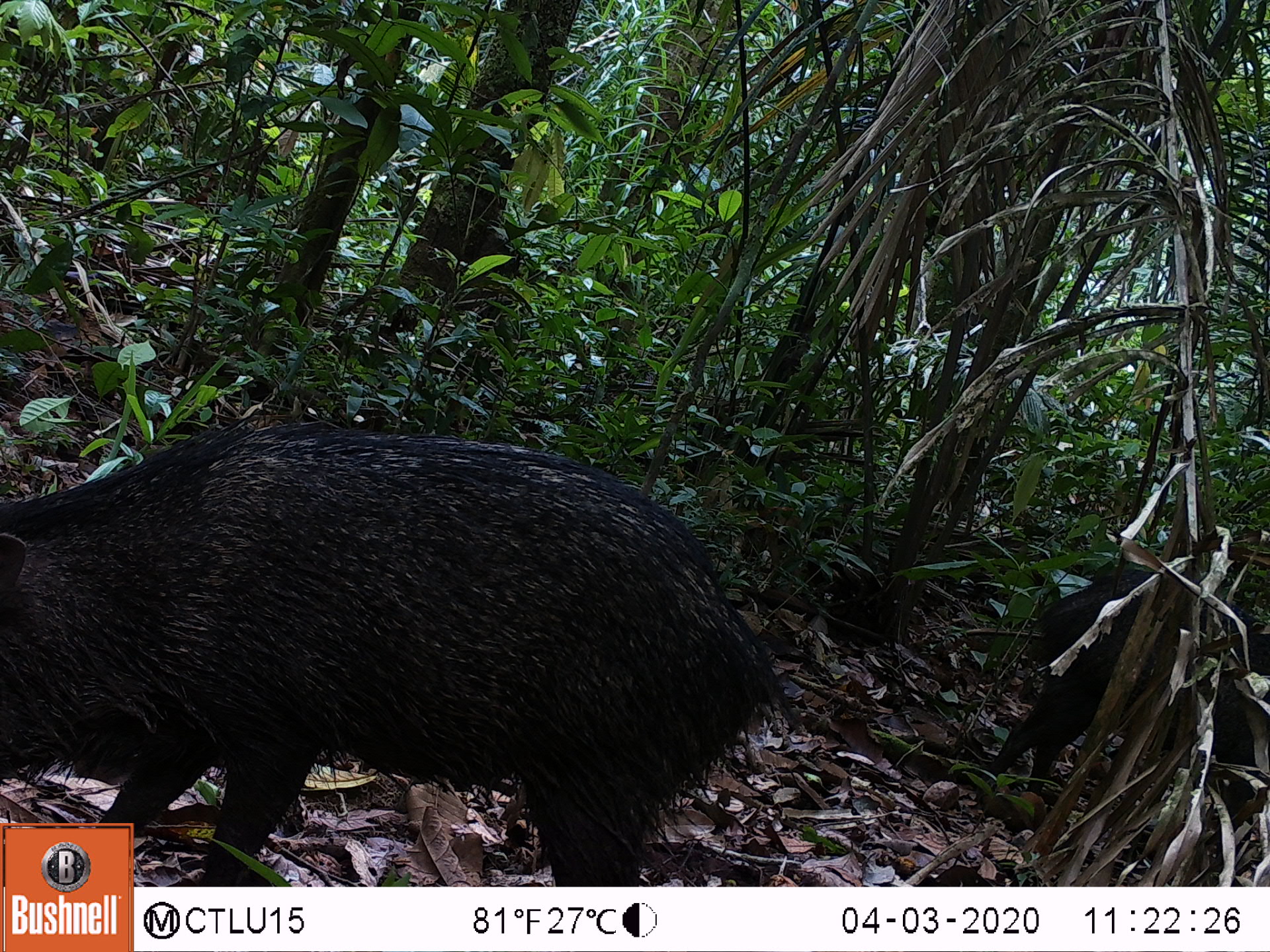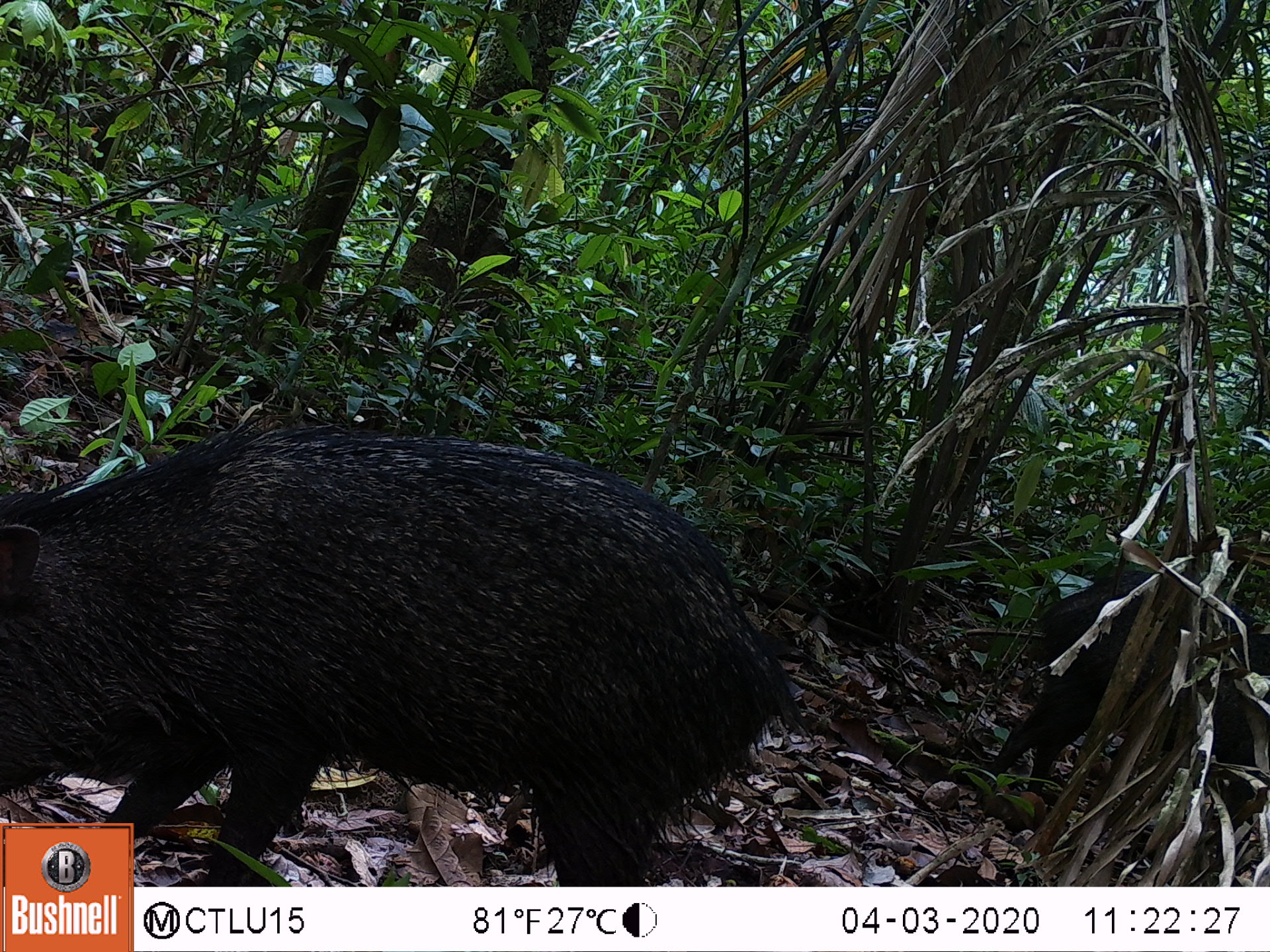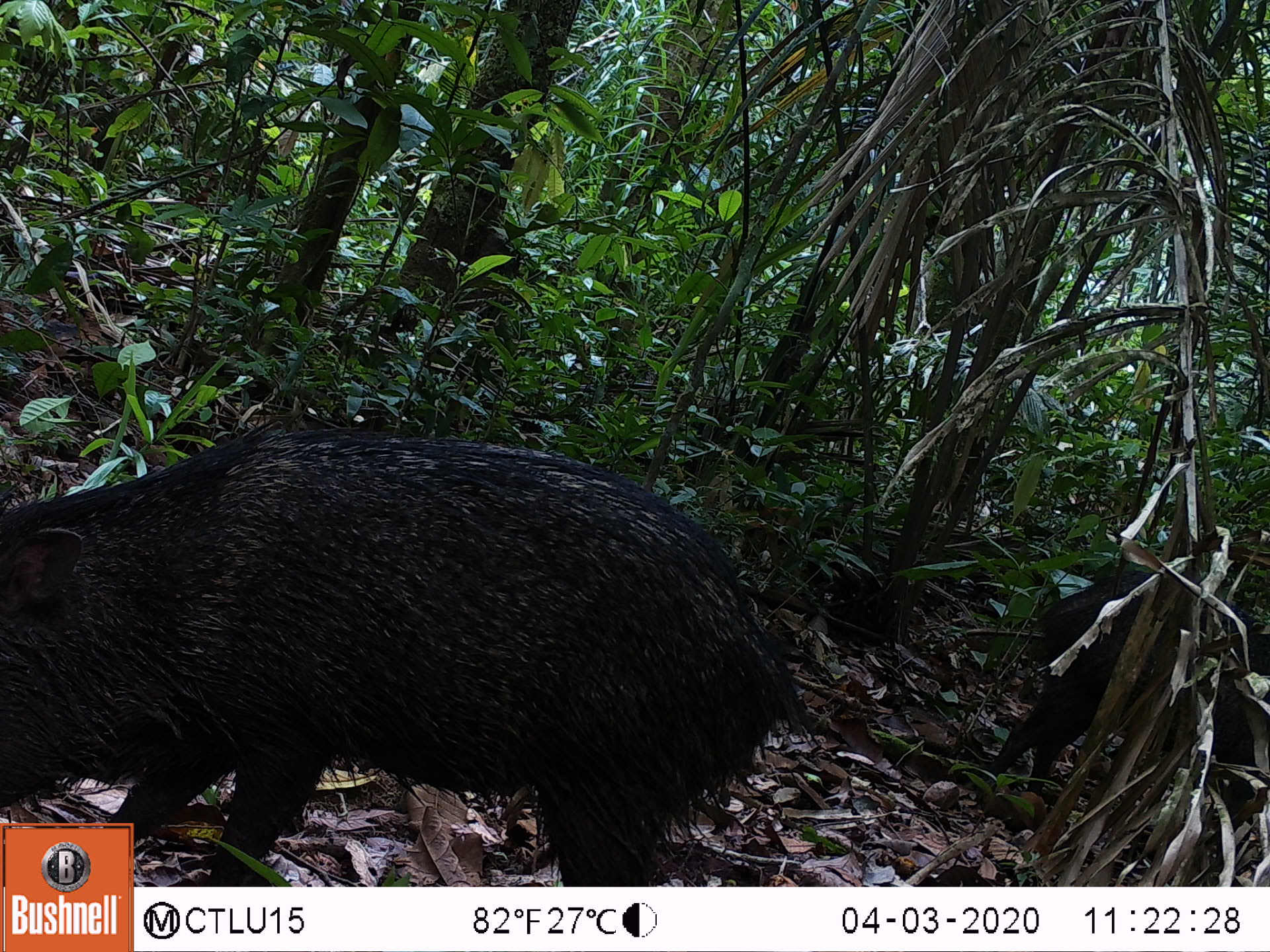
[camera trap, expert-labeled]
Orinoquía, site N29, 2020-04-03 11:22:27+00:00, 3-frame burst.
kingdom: Animalia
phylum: Chordata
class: Mammalia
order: Artiodactyla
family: Tayassuidae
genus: Pecari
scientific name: Pecari tajacu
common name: collared peccary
Collared peccary (Pecari tajacu).